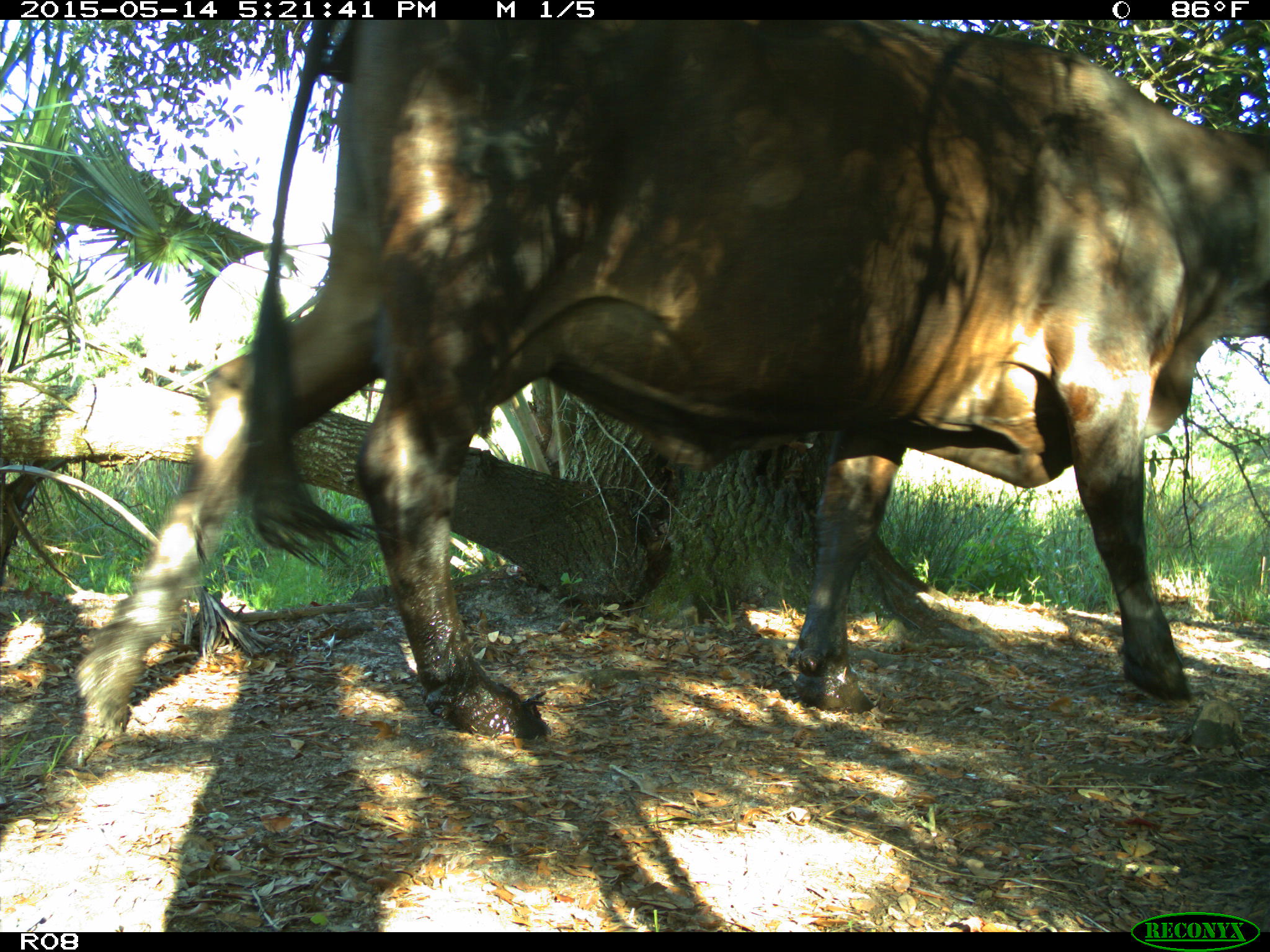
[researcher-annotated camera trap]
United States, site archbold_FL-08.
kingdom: Animalia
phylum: Chordata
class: Mammalia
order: Artiodactyla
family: Bovidae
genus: Bos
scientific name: Bos taurus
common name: domestic cow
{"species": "Bos taurus (domestic cow)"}